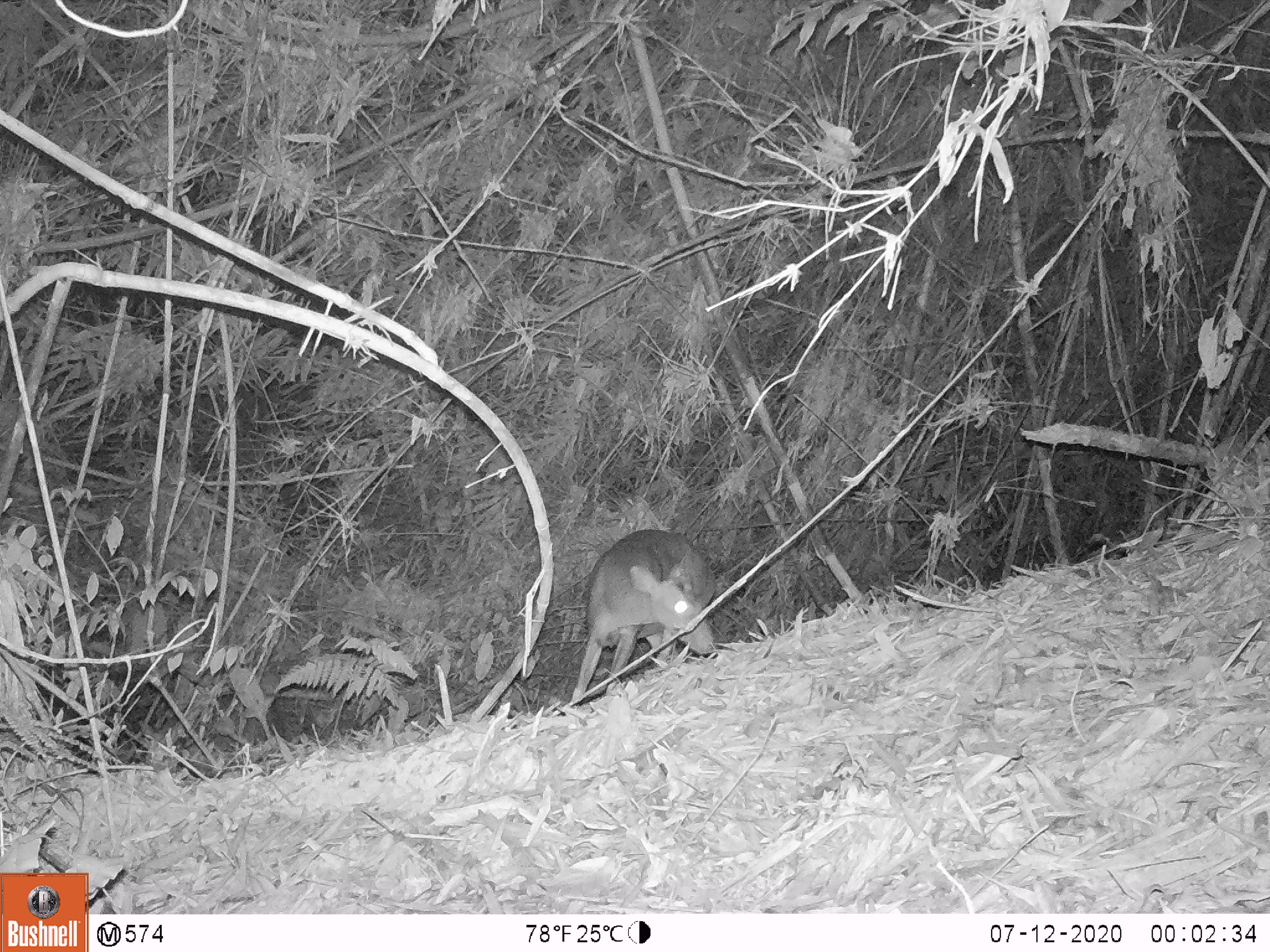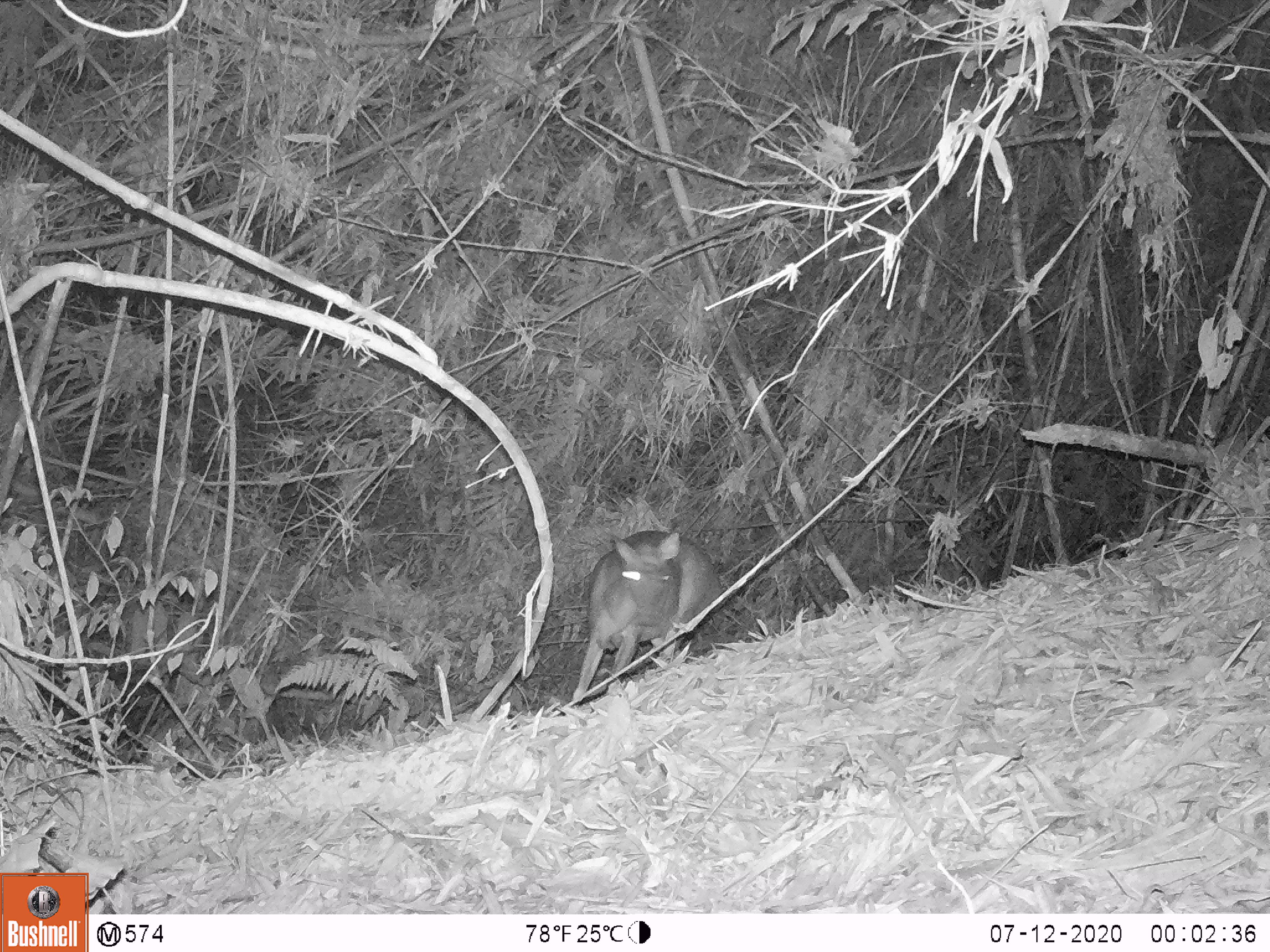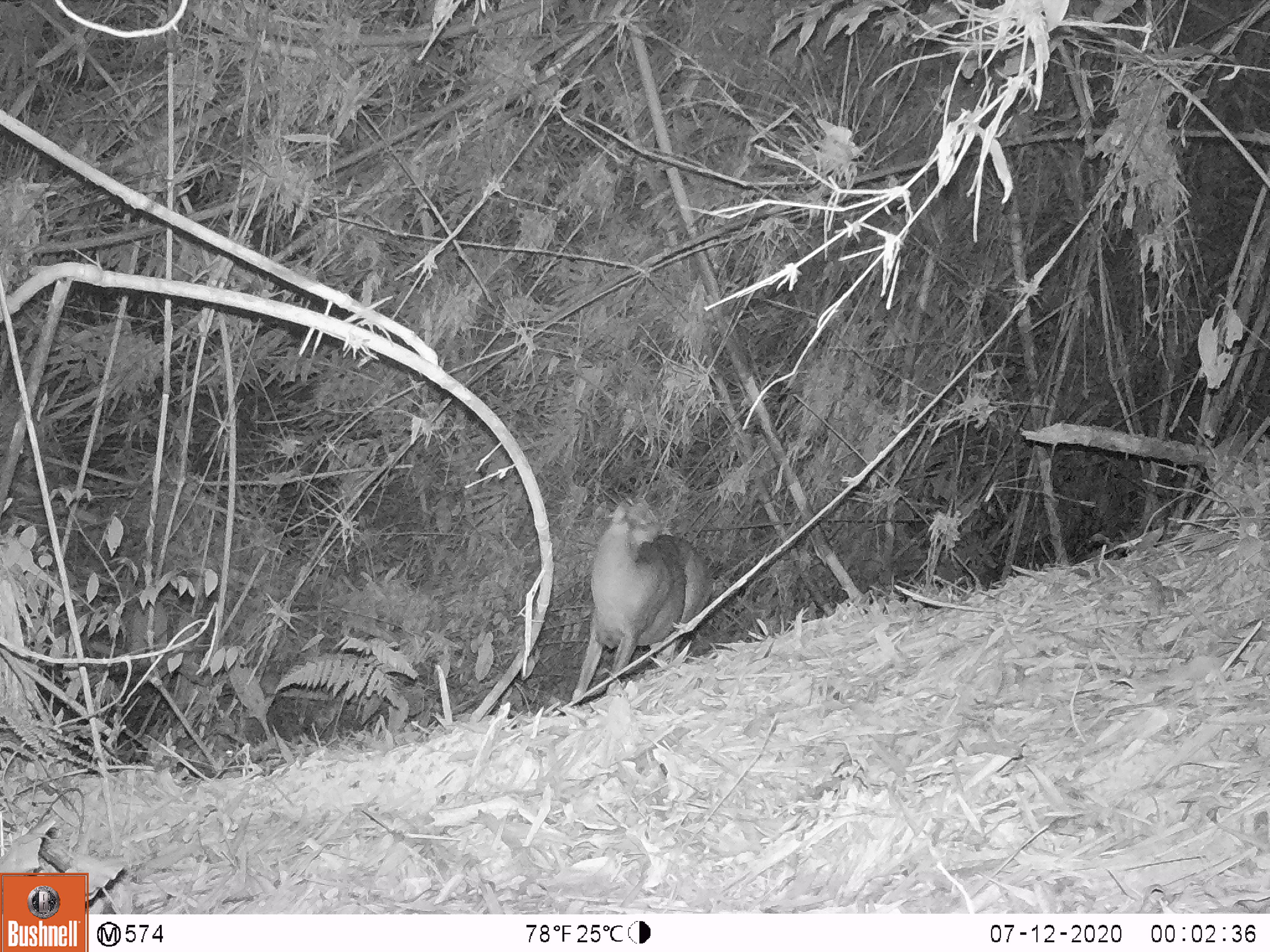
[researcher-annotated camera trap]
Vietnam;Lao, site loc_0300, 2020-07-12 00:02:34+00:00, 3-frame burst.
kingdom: Animalia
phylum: Chordata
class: Mammalia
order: Artiodactyla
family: Cervidae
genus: Muntiacus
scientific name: Muntiacus rooseveltorum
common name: roosevelt's muntjac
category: roosevelts muntjac group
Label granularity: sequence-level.